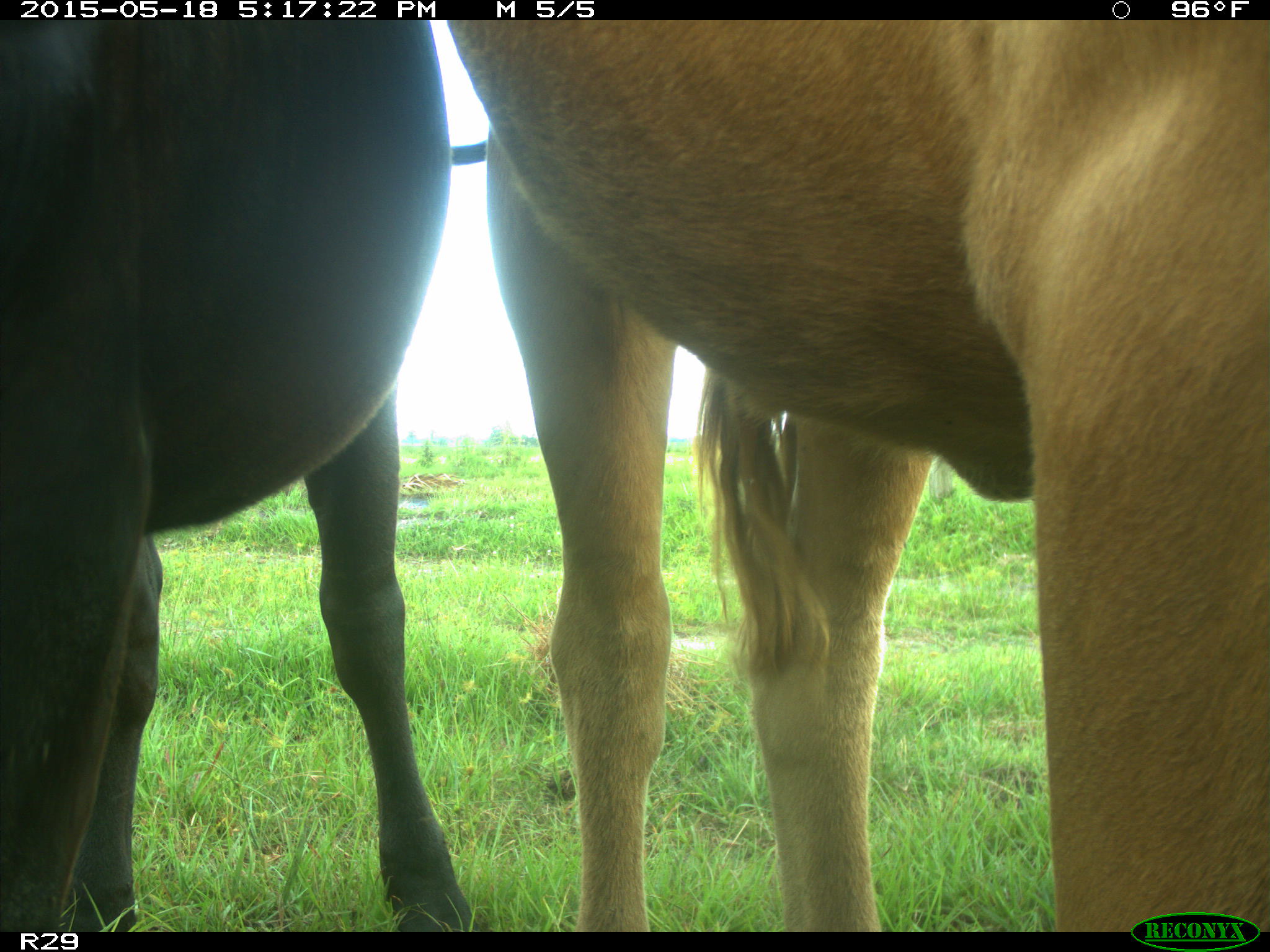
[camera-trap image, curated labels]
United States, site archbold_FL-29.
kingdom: Animalia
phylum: Chordata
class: Mammalia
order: Artiodactyla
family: Bovidae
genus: Bos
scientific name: Bos taurus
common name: domestic cow